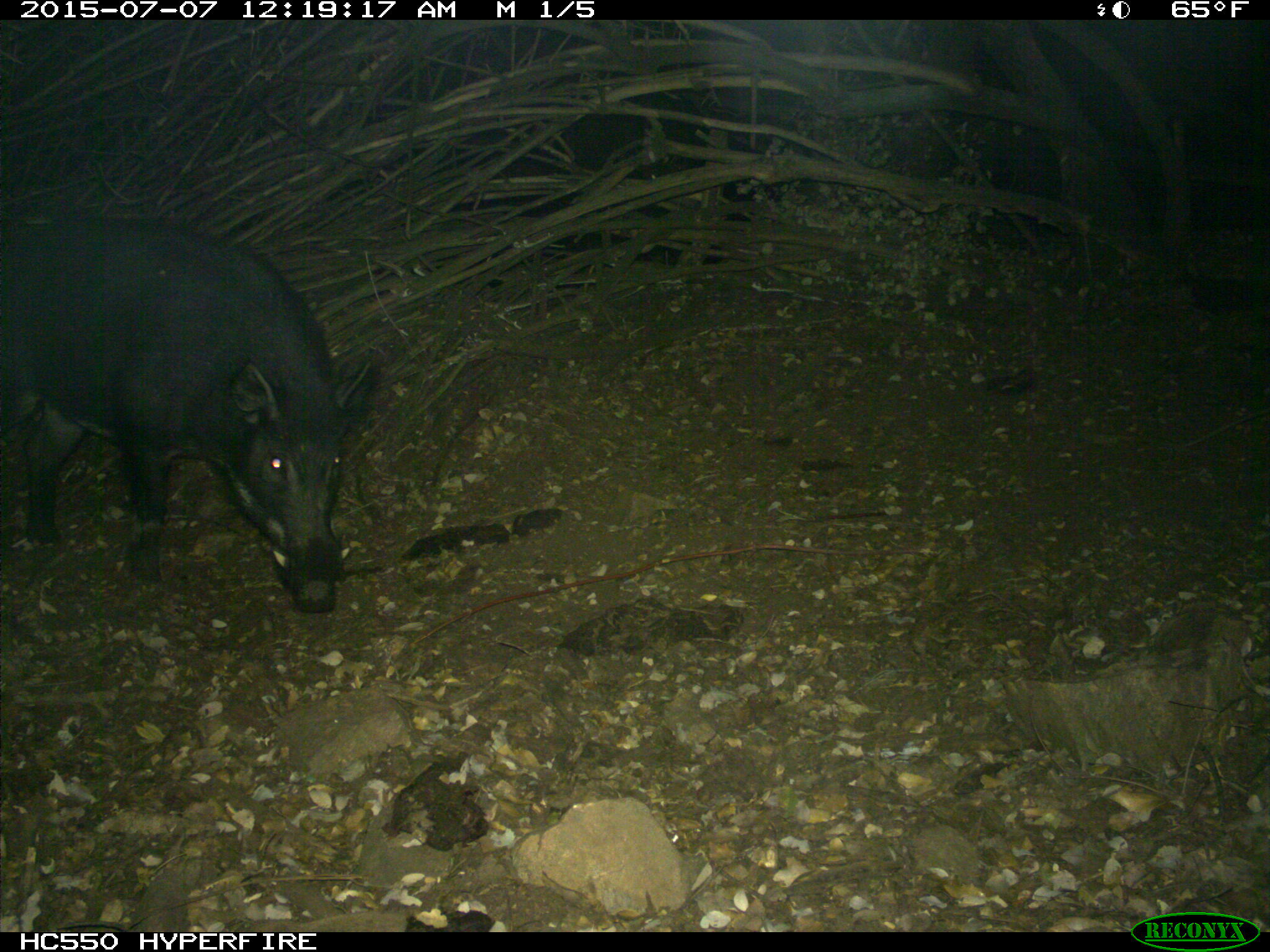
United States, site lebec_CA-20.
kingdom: Animalia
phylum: Chordata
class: Mammalia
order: Artiodactyla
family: Suidae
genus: Sus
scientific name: Sus scrofa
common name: wild boar